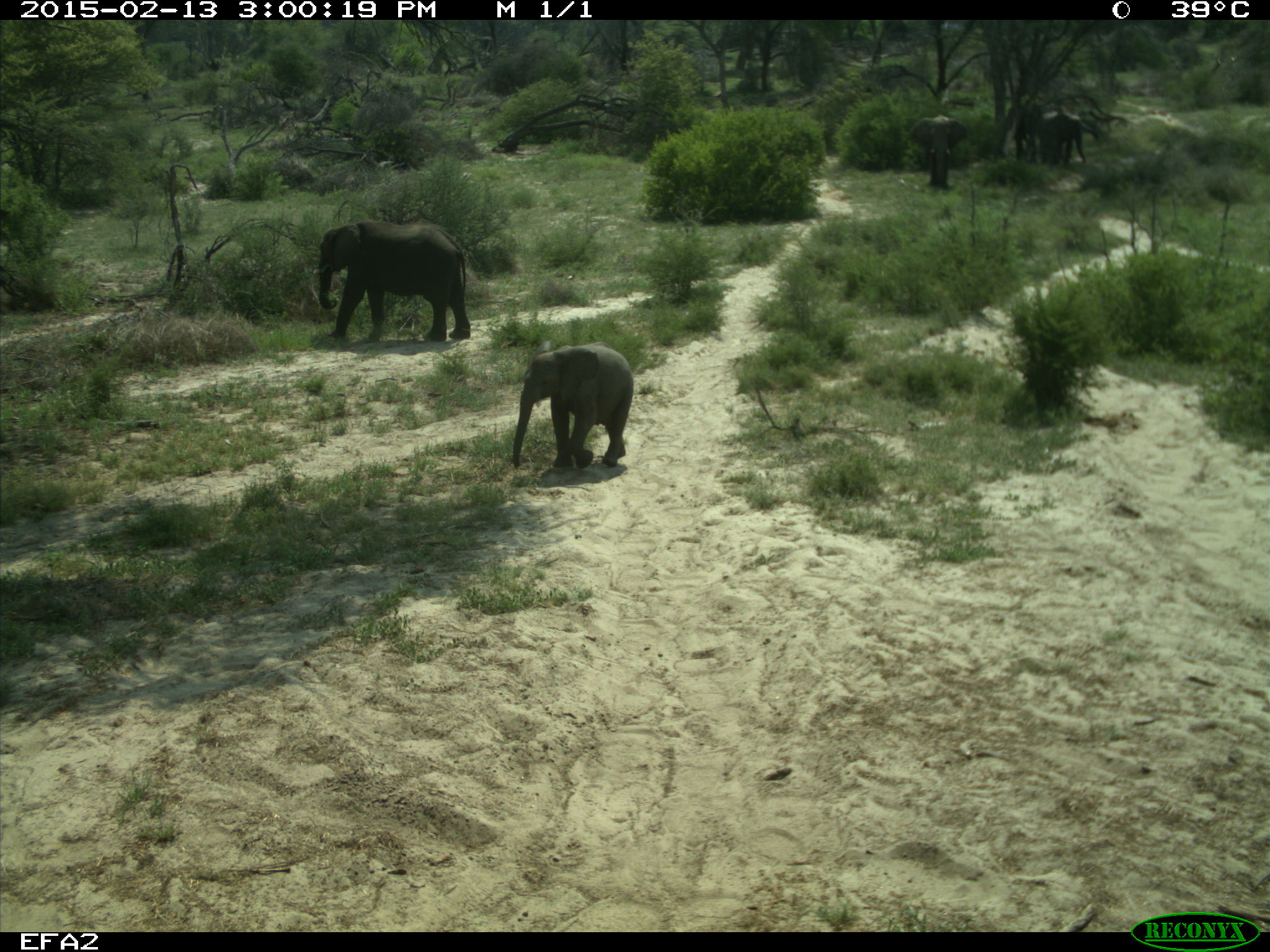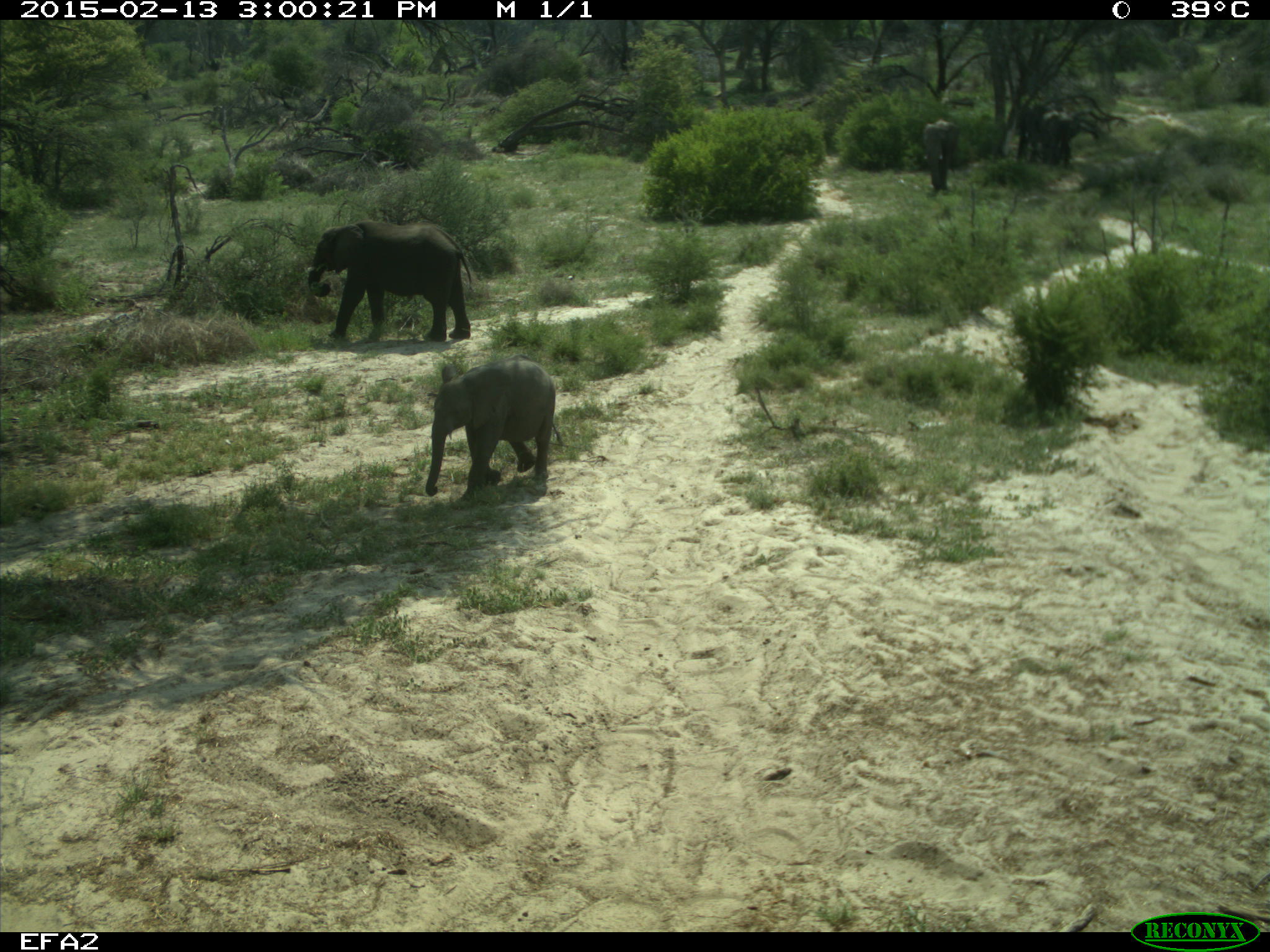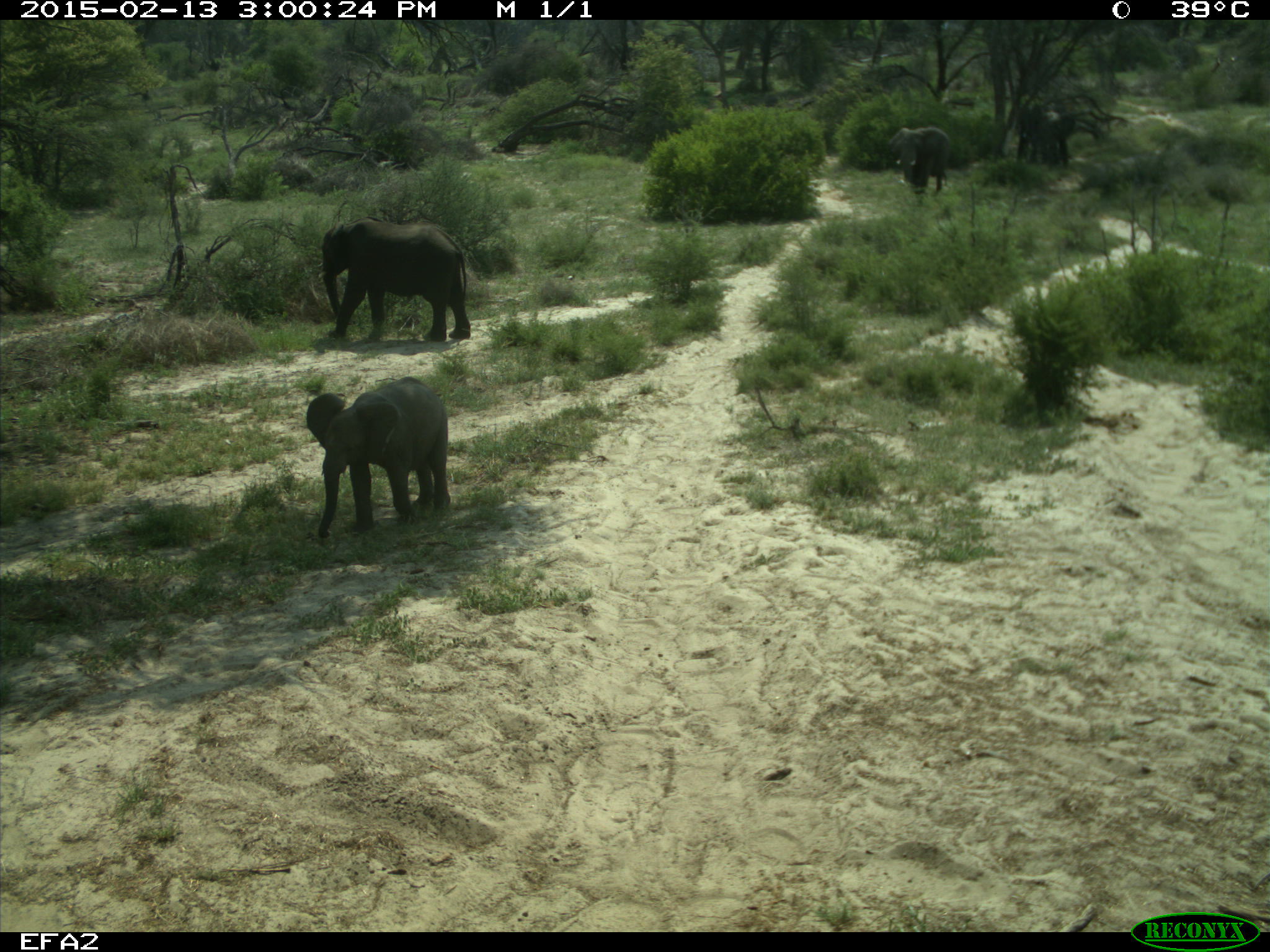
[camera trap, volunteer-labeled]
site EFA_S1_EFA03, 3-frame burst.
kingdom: Animalia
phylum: Chordata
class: Mammalia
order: Proboscidea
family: Elephantidae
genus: Loxodonta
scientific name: Loxodonta africana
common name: african bush elephant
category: elephant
Elephant (african bush elephant) (Loxodonta africana), count 4. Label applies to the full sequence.